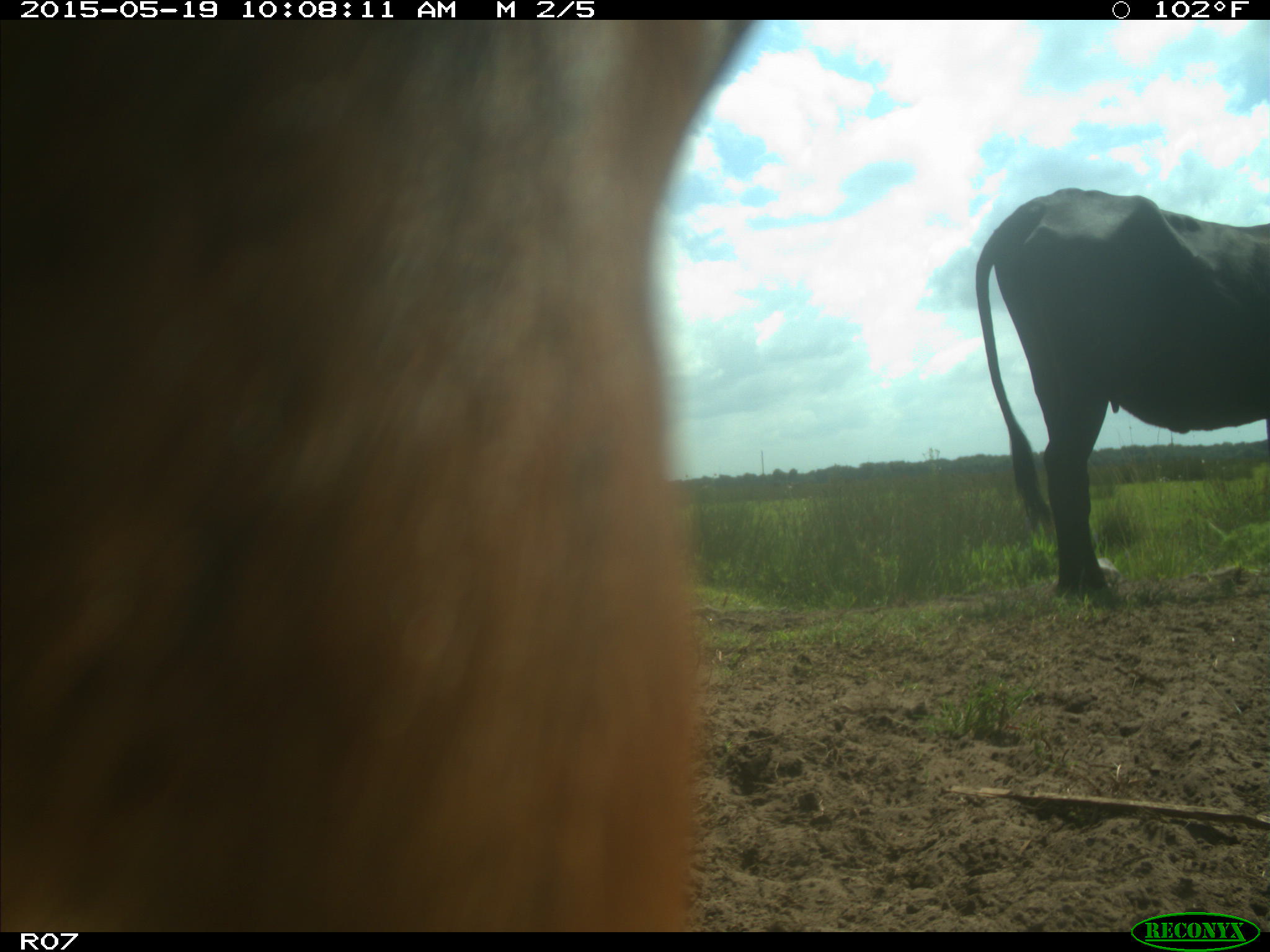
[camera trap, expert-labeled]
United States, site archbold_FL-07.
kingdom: Animalia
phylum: Chordata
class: Mammalia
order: Artiodactyla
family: Bovidae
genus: Bos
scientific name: Bos taurus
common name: domestic cow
Bos taurus (domestic cow).